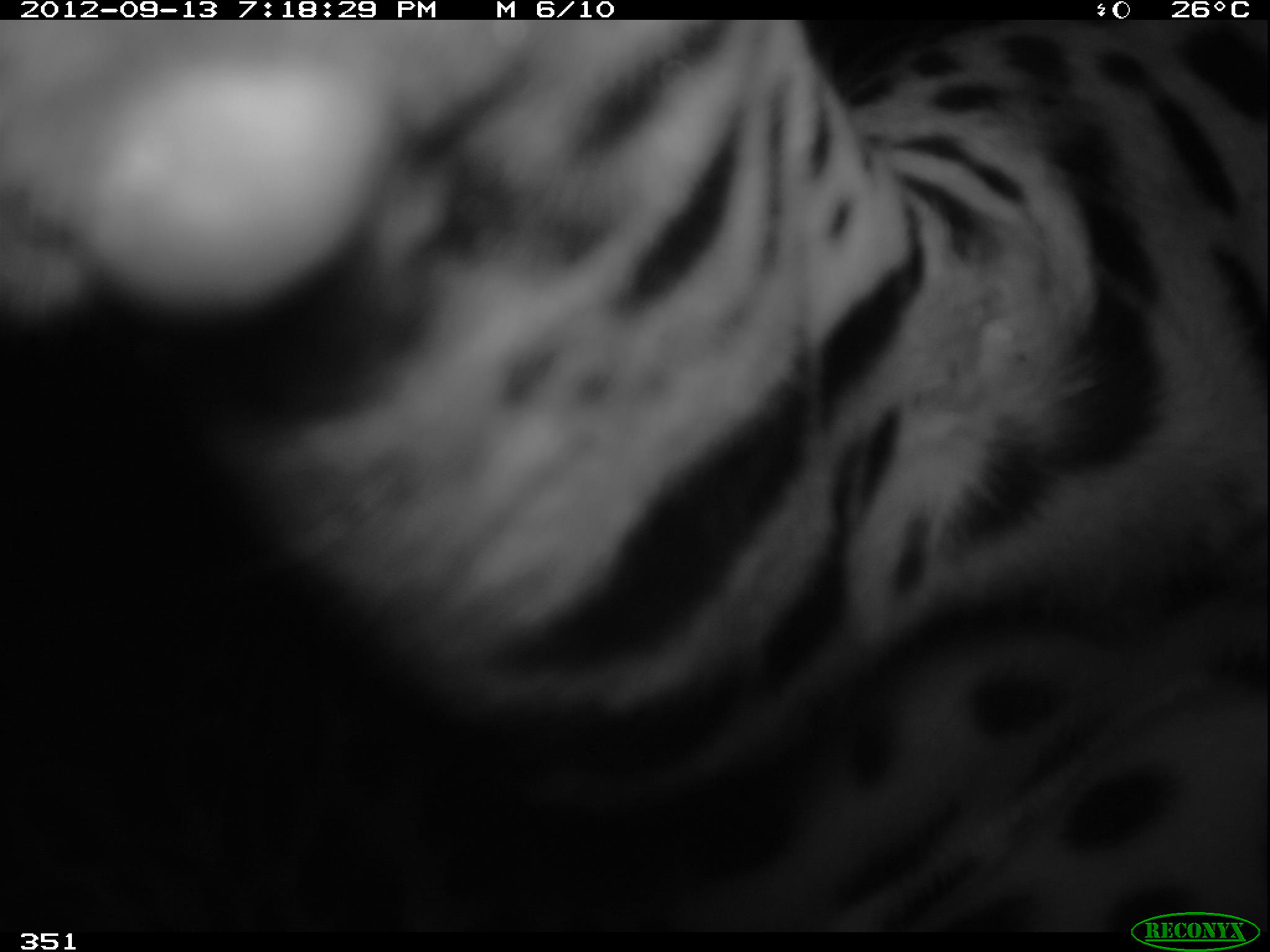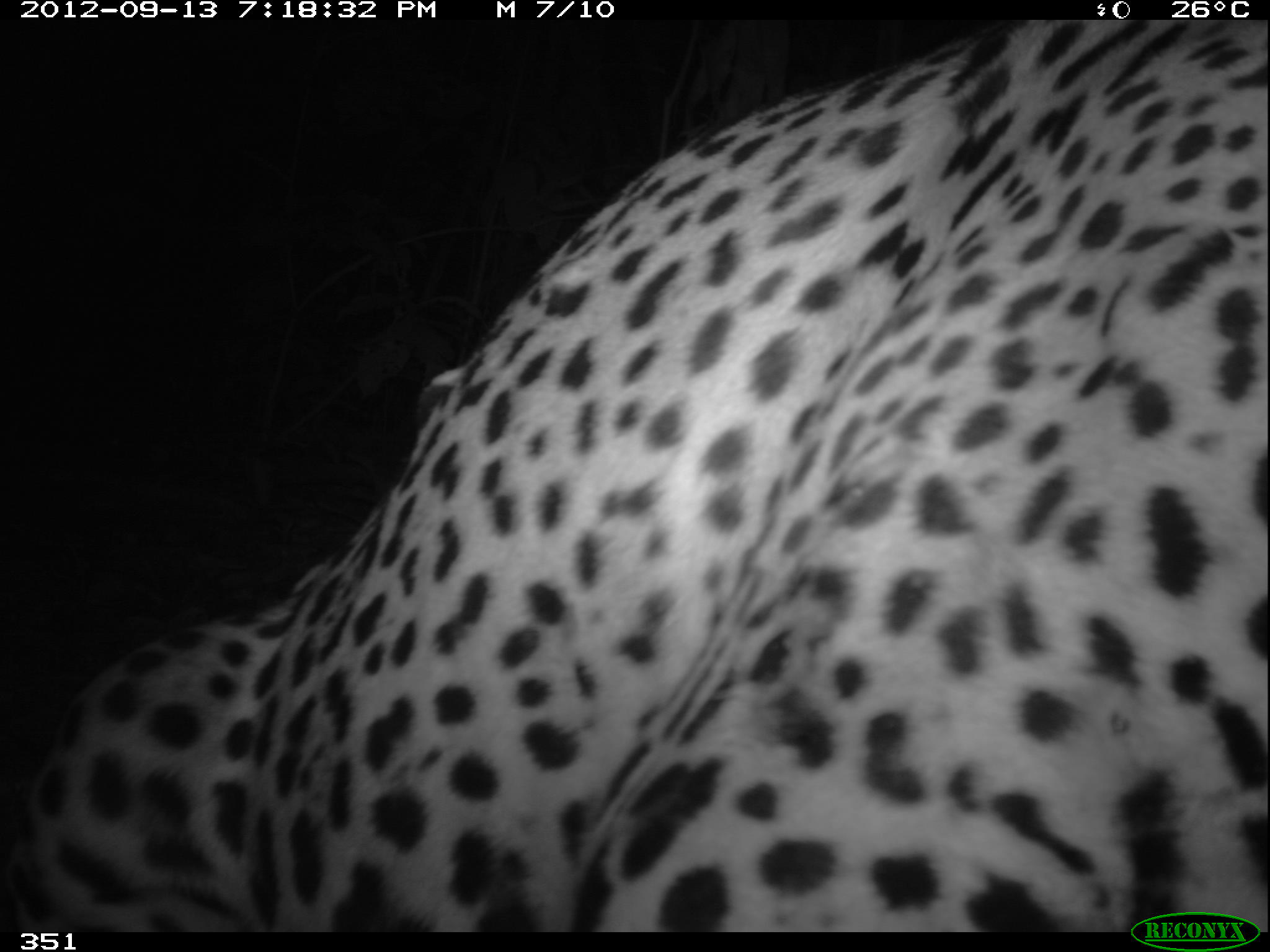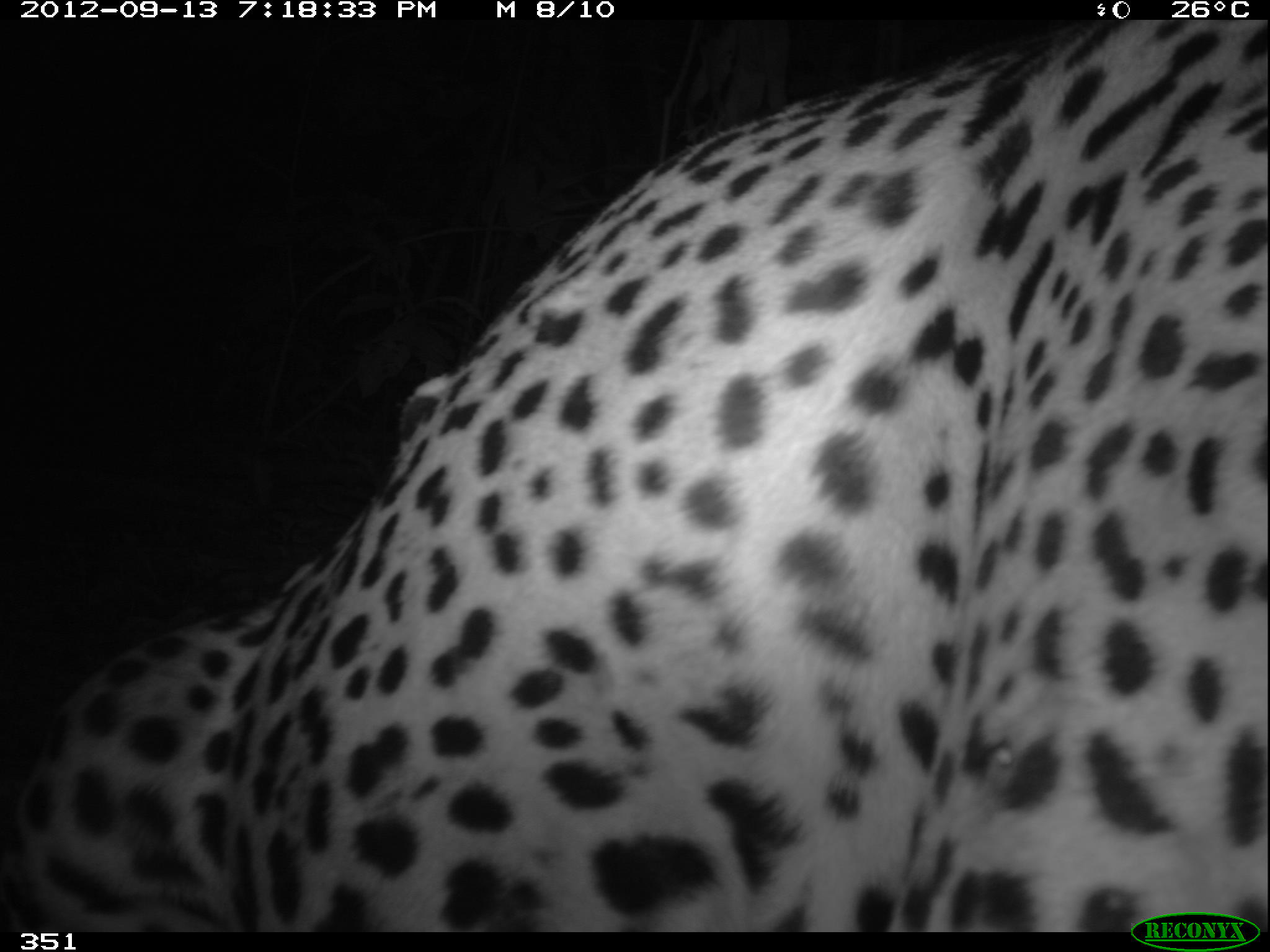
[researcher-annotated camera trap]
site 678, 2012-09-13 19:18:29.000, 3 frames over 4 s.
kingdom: Animalia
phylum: Chordata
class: Mammalia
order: Carnivora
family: Felidae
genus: Panthera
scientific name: Panthera onca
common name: jaguar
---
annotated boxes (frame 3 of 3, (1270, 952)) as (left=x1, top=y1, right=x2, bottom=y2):
panthera onca: (left=0, top=19, right=1268, bottom=932)